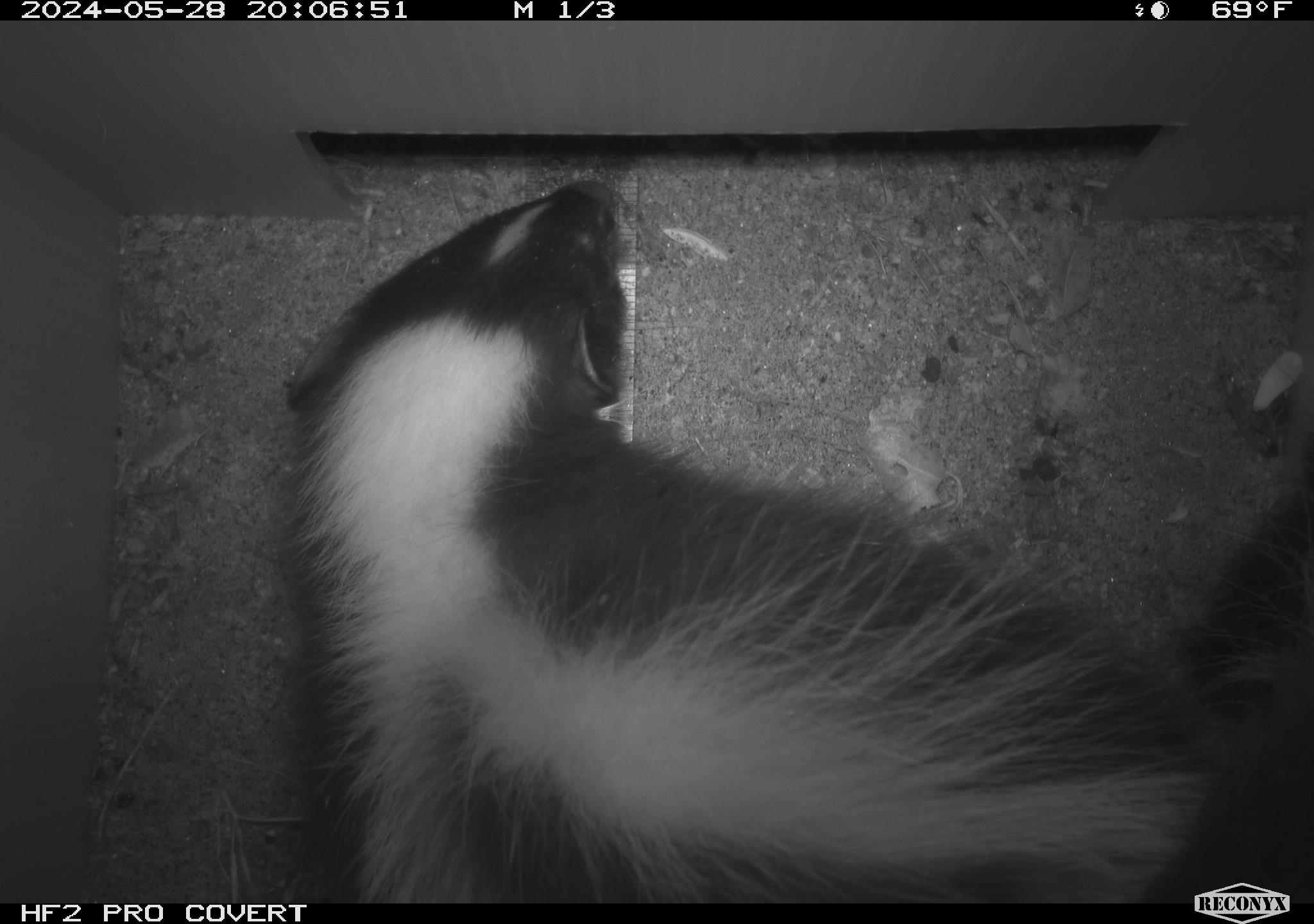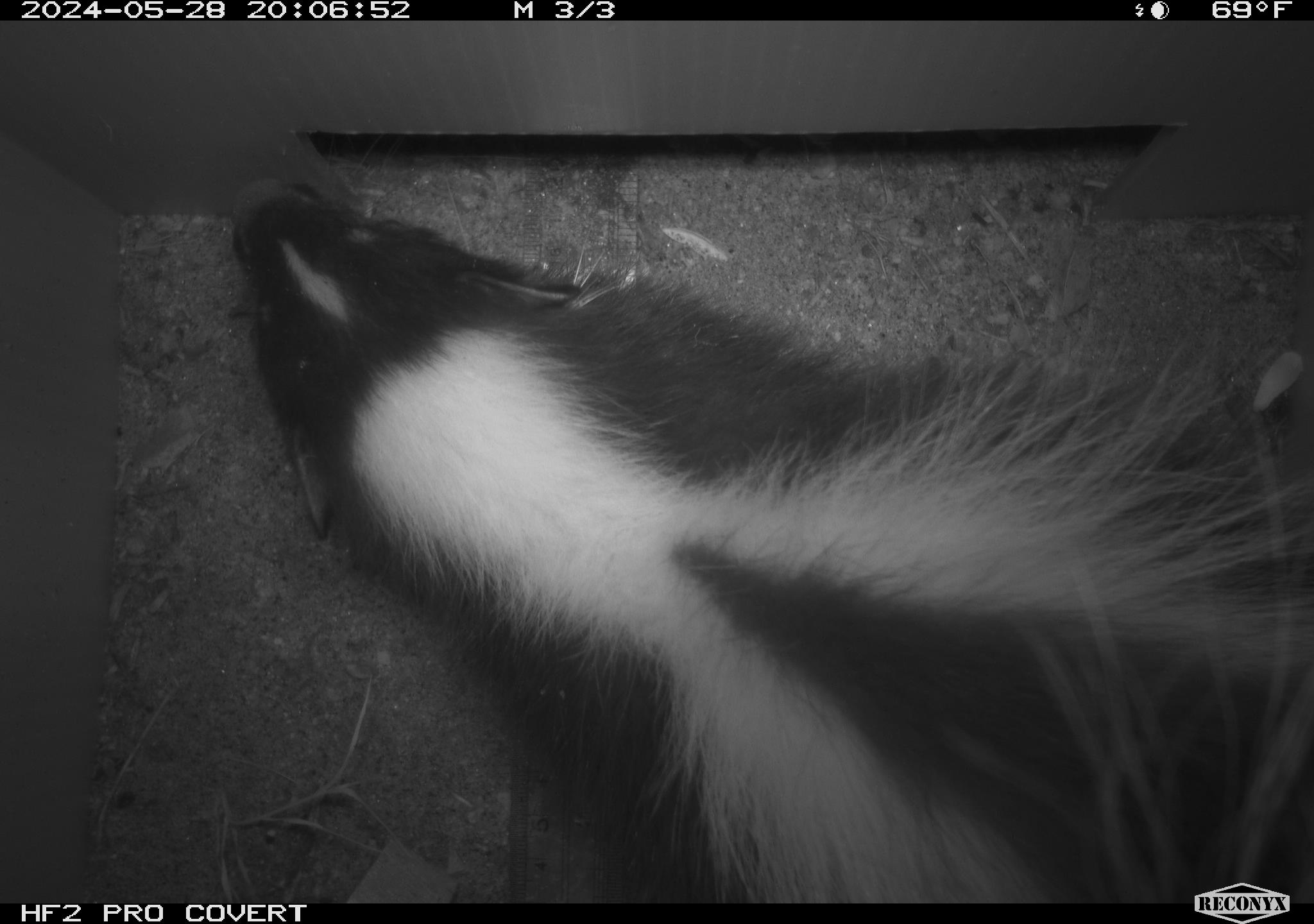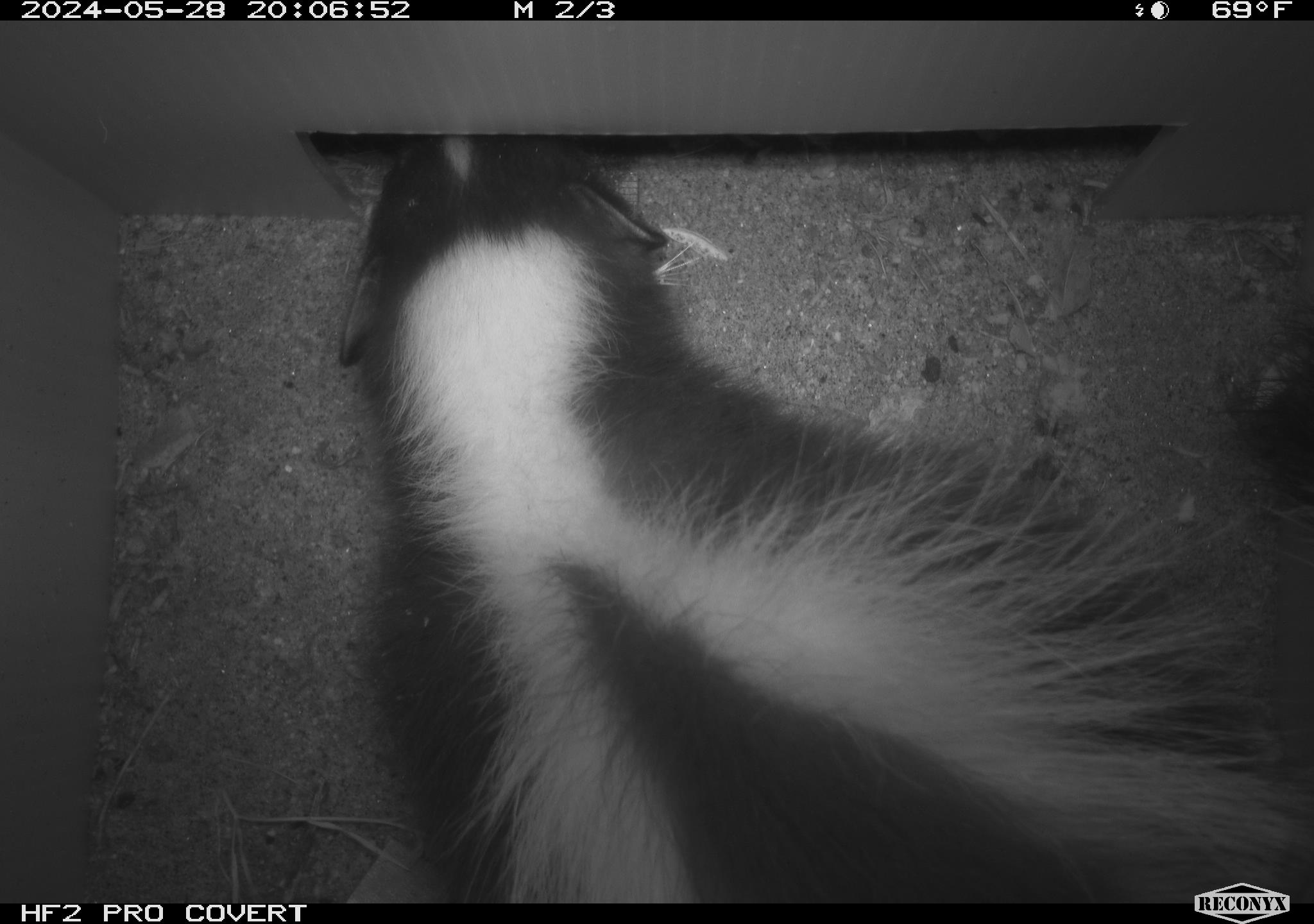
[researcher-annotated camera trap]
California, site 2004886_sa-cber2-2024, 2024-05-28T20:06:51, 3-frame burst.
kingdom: Animalia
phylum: Chordata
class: Mammalia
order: Carnivora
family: Mephitidae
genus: Mephitis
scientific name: Mephitis mephitis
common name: striped skunk